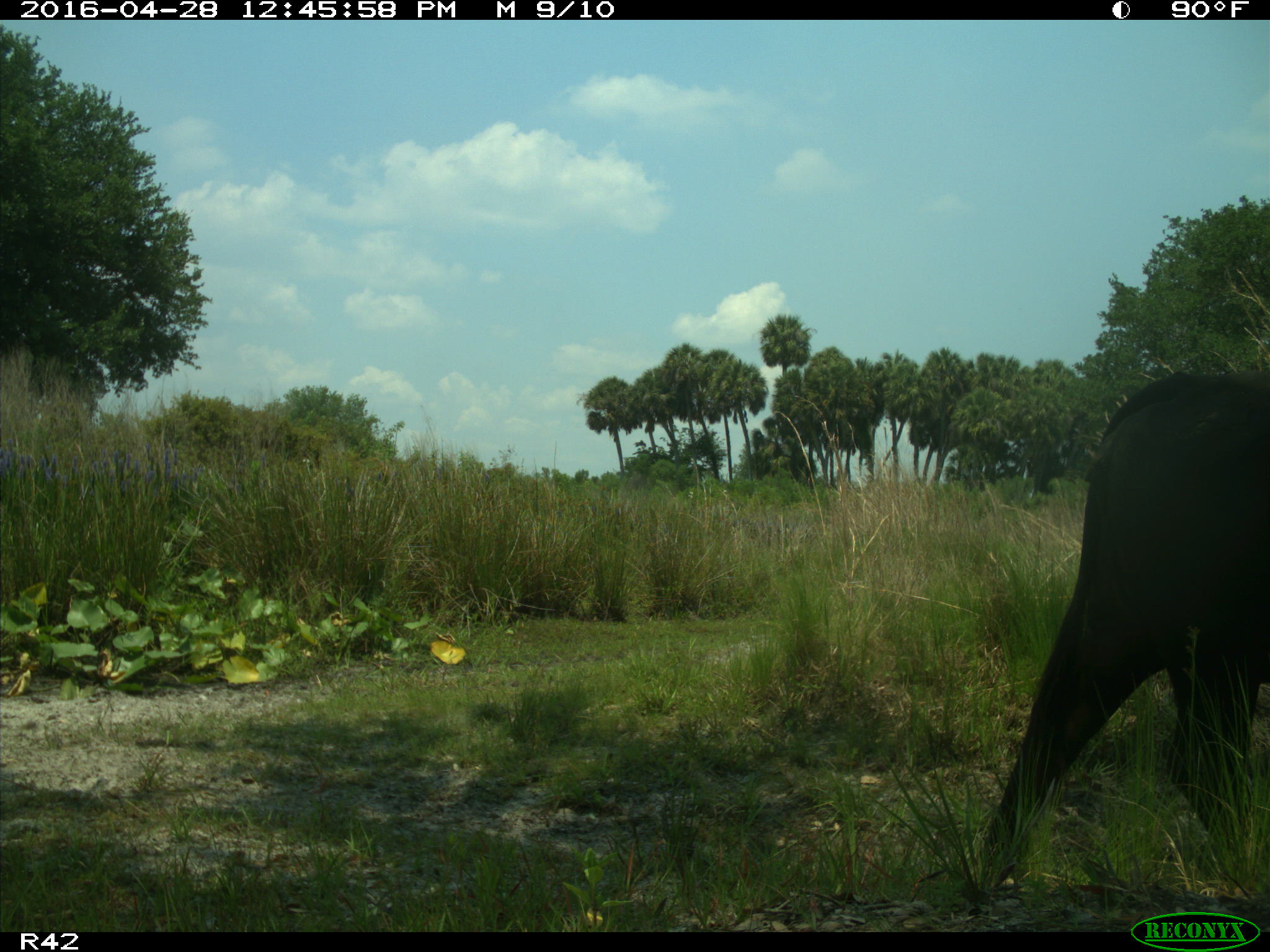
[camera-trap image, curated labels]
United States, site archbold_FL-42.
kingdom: Animalia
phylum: Chordata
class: Mammalia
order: Artiodactyla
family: Bovidae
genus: Bos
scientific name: Bos taurus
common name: domestic cow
Bos taurus (domestic cow).